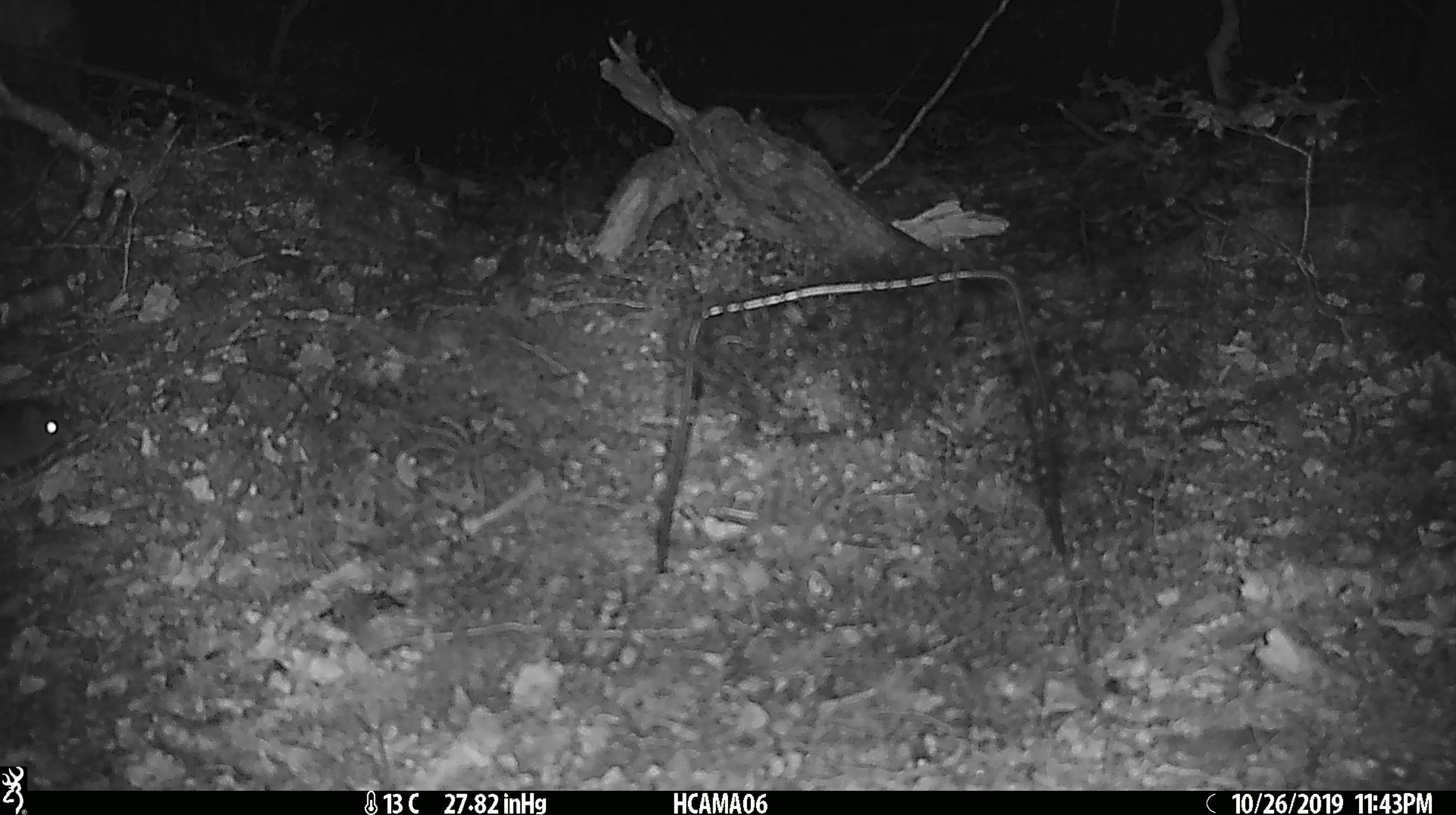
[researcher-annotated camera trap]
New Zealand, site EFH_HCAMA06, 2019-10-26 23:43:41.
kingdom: Animalia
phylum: Chordata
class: Mammalia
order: Rodentia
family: Muridae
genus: Mus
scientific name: Mus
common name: mouse